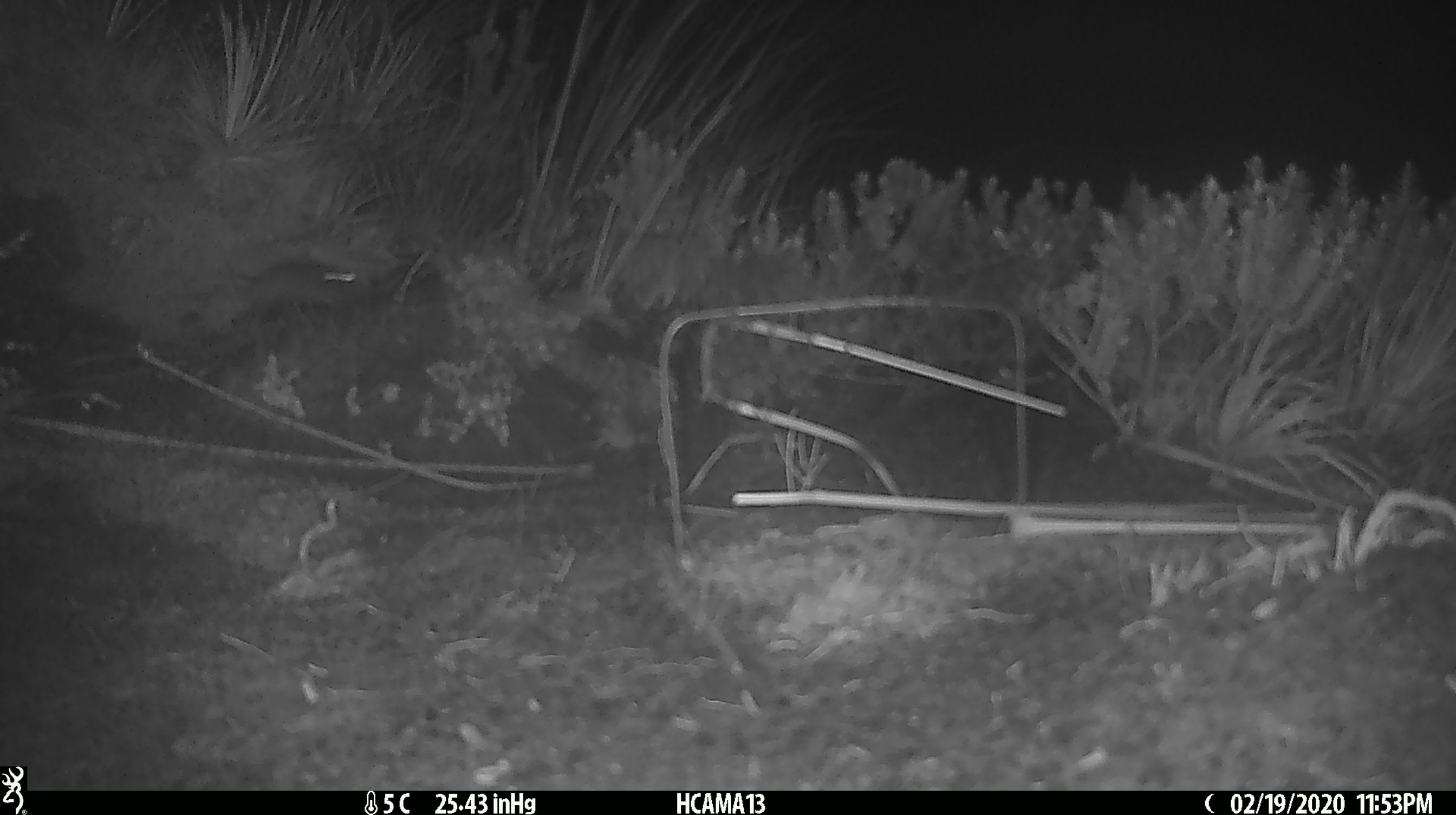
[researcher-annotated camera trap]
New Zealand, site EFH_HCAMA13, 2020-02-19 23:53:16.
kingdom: Animalia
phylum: Chordata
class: Mammalia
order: Rodentia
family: Muridae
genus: Mus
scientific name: Mus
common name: mouse